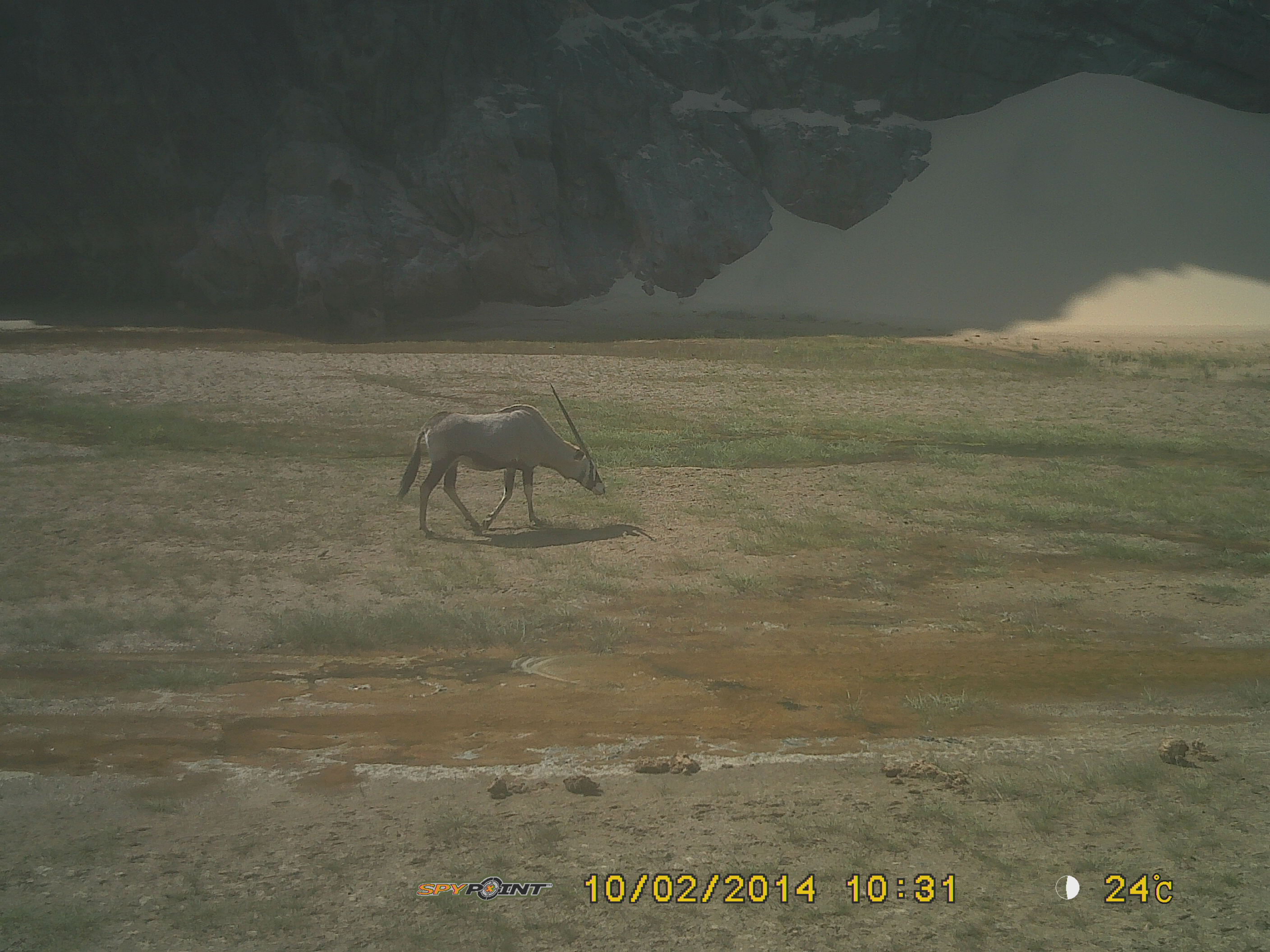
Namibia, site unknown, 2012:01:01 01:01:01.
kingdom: Animalia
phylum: Chordata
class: Mammalia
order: Artiodactyla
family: Bovidae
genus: Oryx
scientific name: Oryx gazella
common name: gemsbok